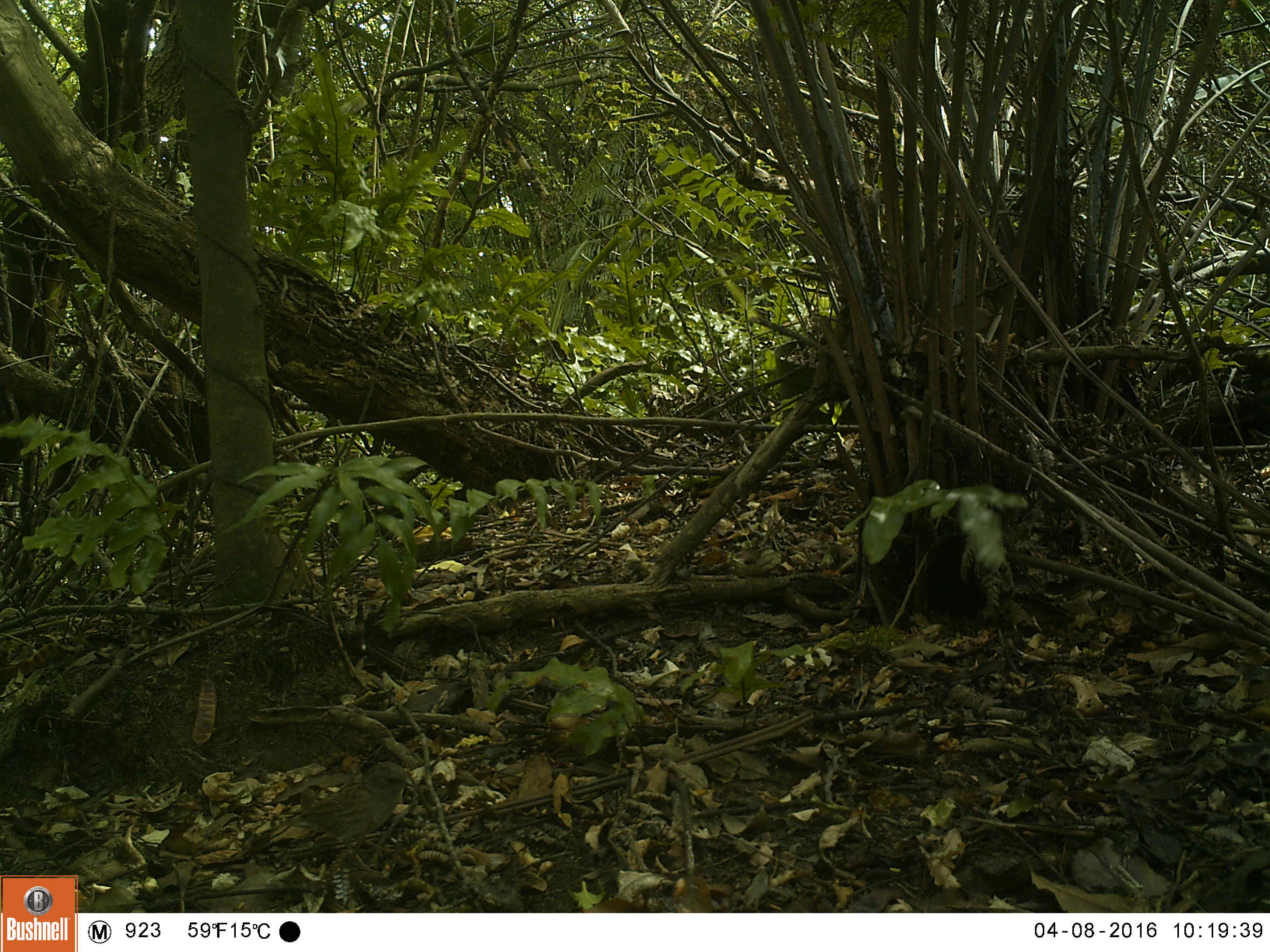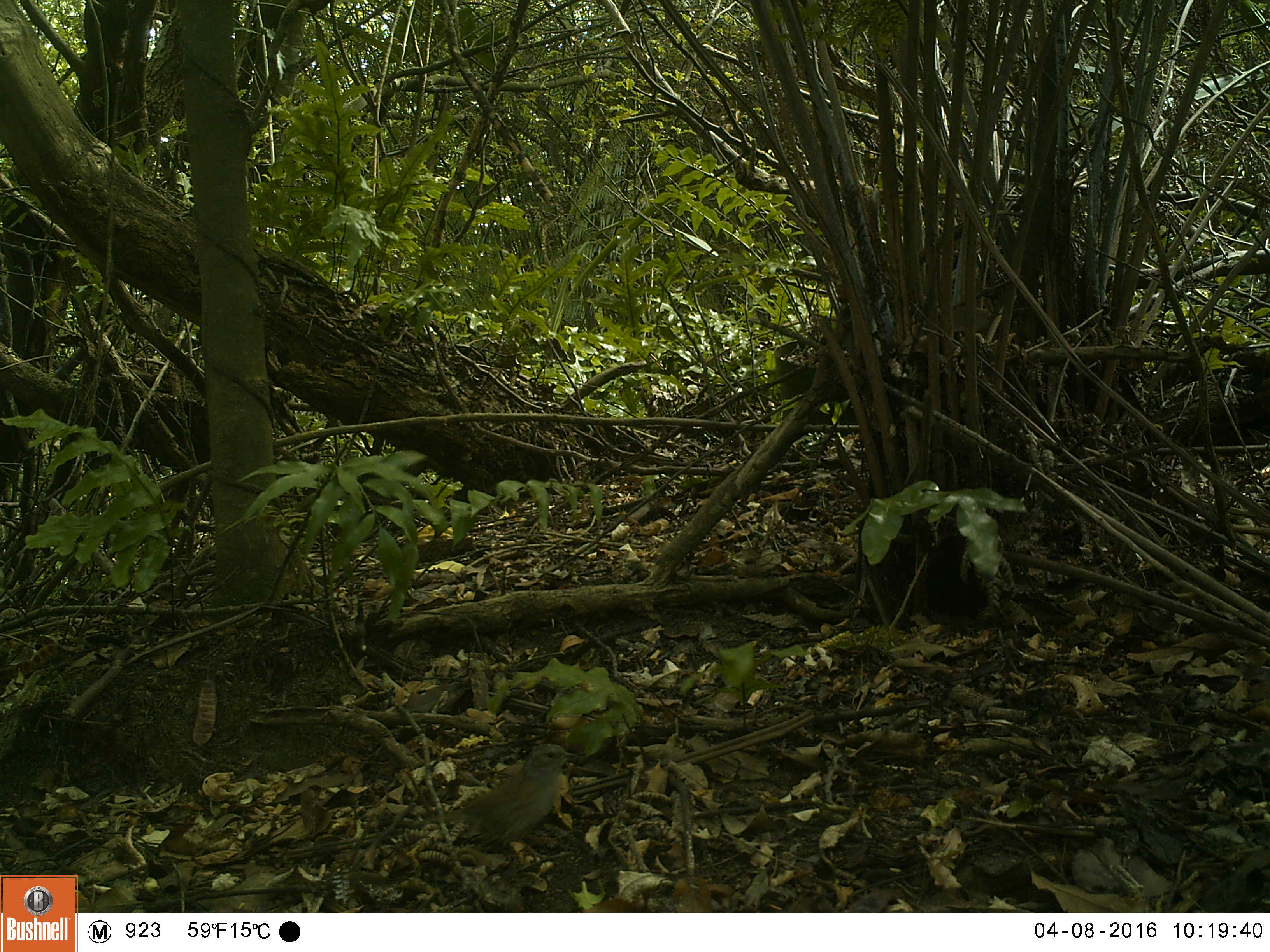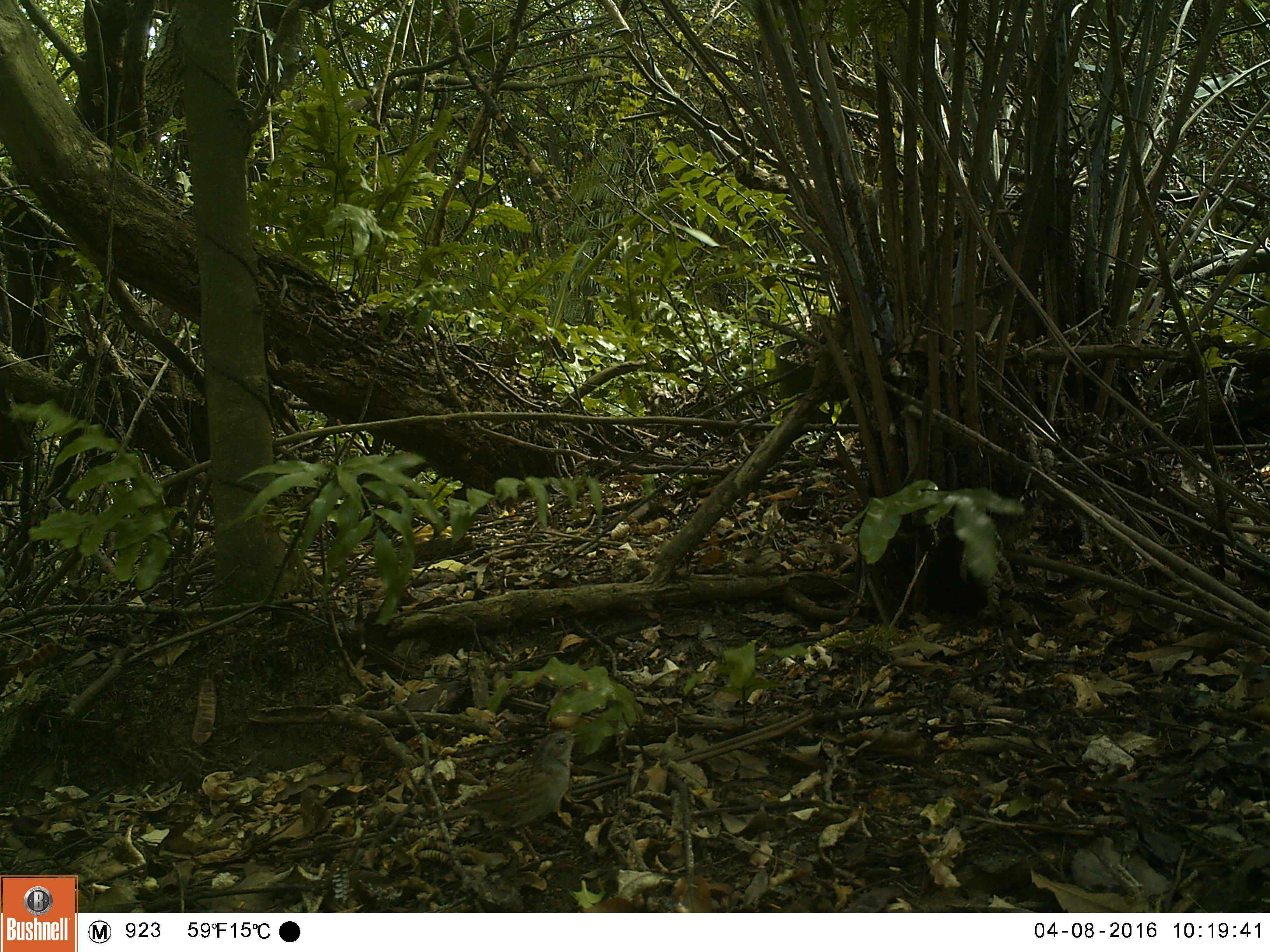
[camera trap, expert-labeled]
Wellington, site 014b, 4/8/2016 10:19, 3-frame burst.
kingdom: Animalia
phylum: Chordata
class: Aves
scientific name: Aves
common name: bird